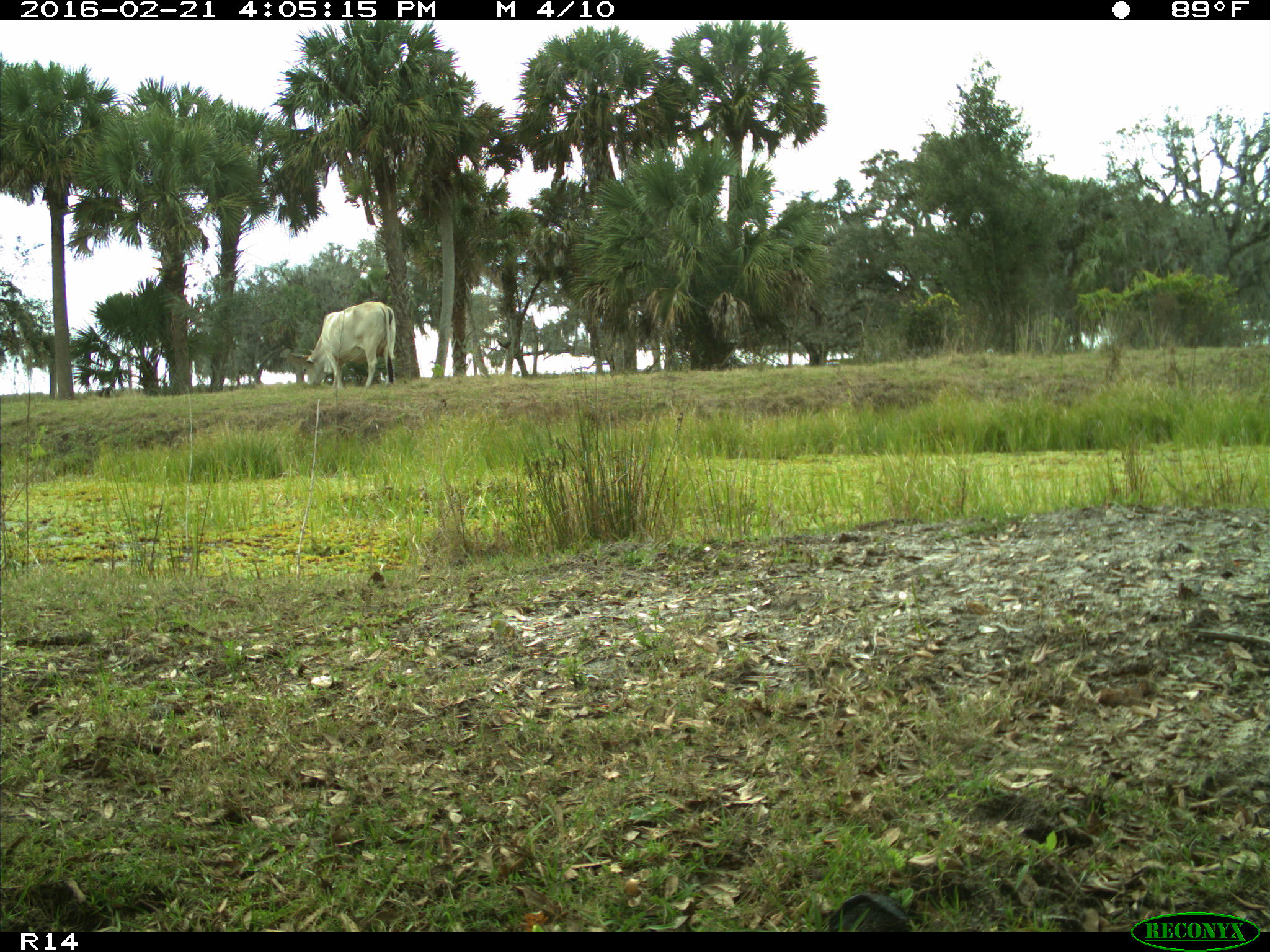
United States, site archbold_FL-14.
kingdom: Animalia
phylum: Chordata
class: Mammalia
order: Artiodactyla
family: Bovidae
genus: Bos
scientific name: Bos taurus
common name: domestic cow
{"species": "Bos taurus (domestic cow)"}